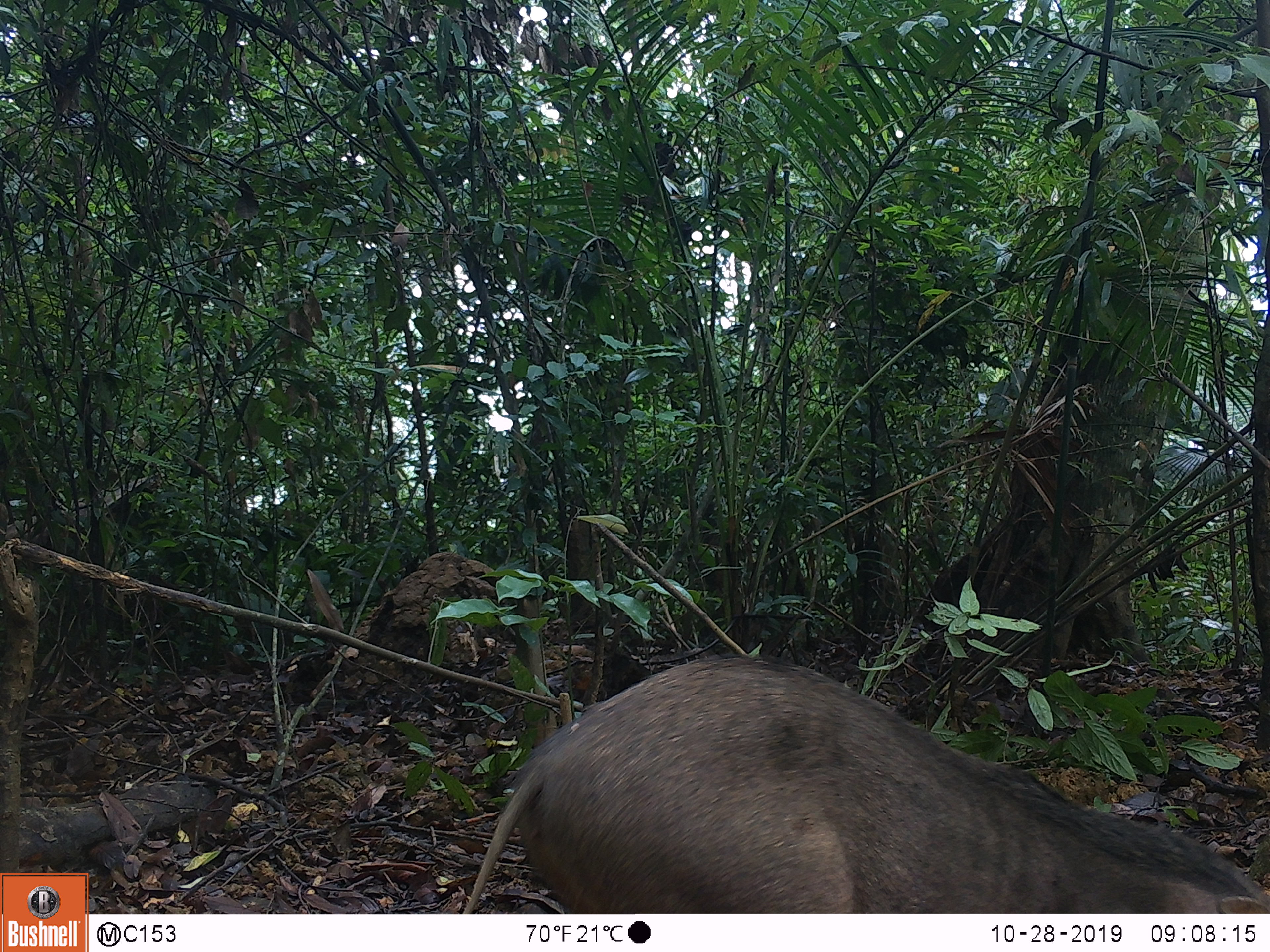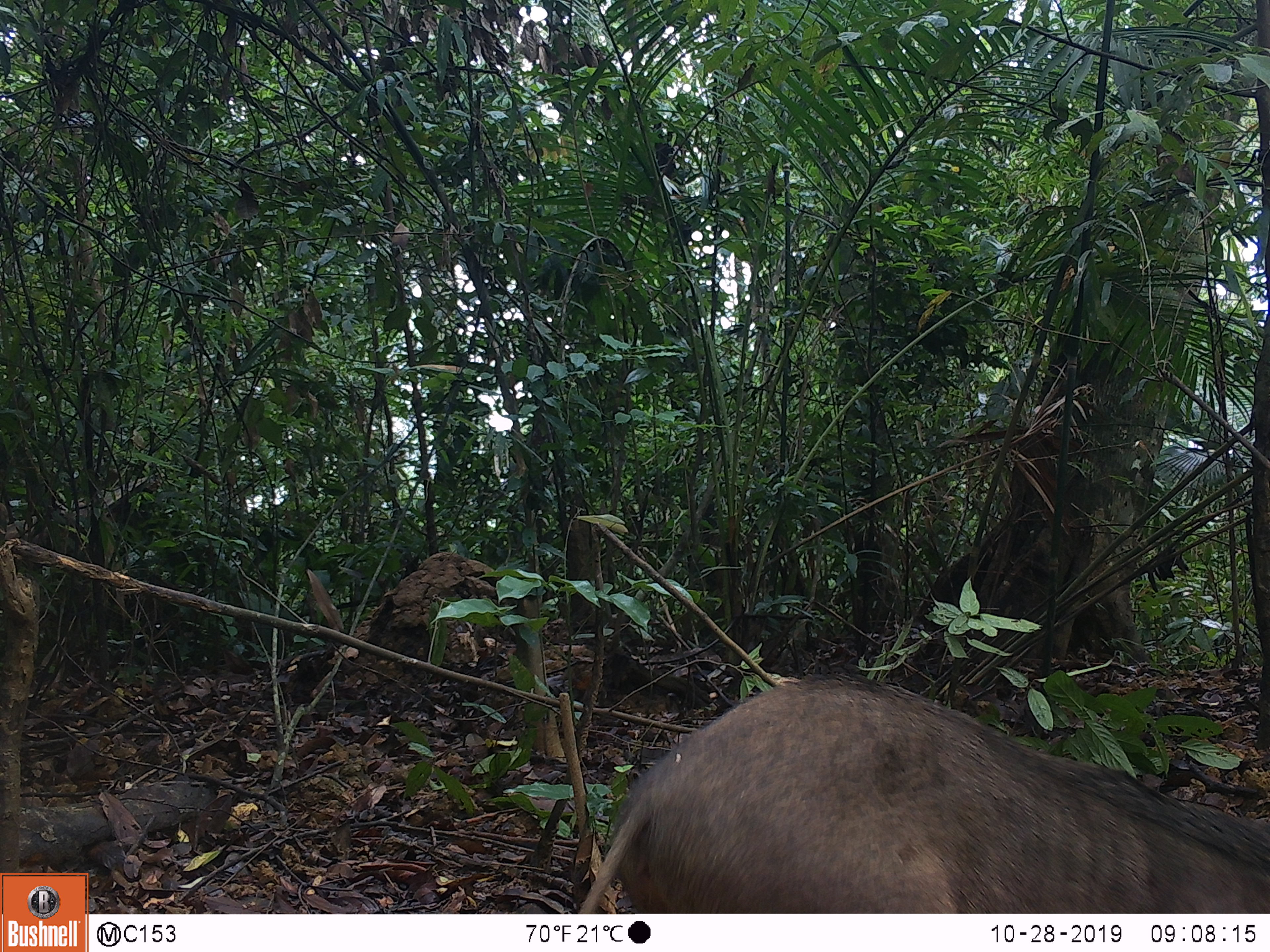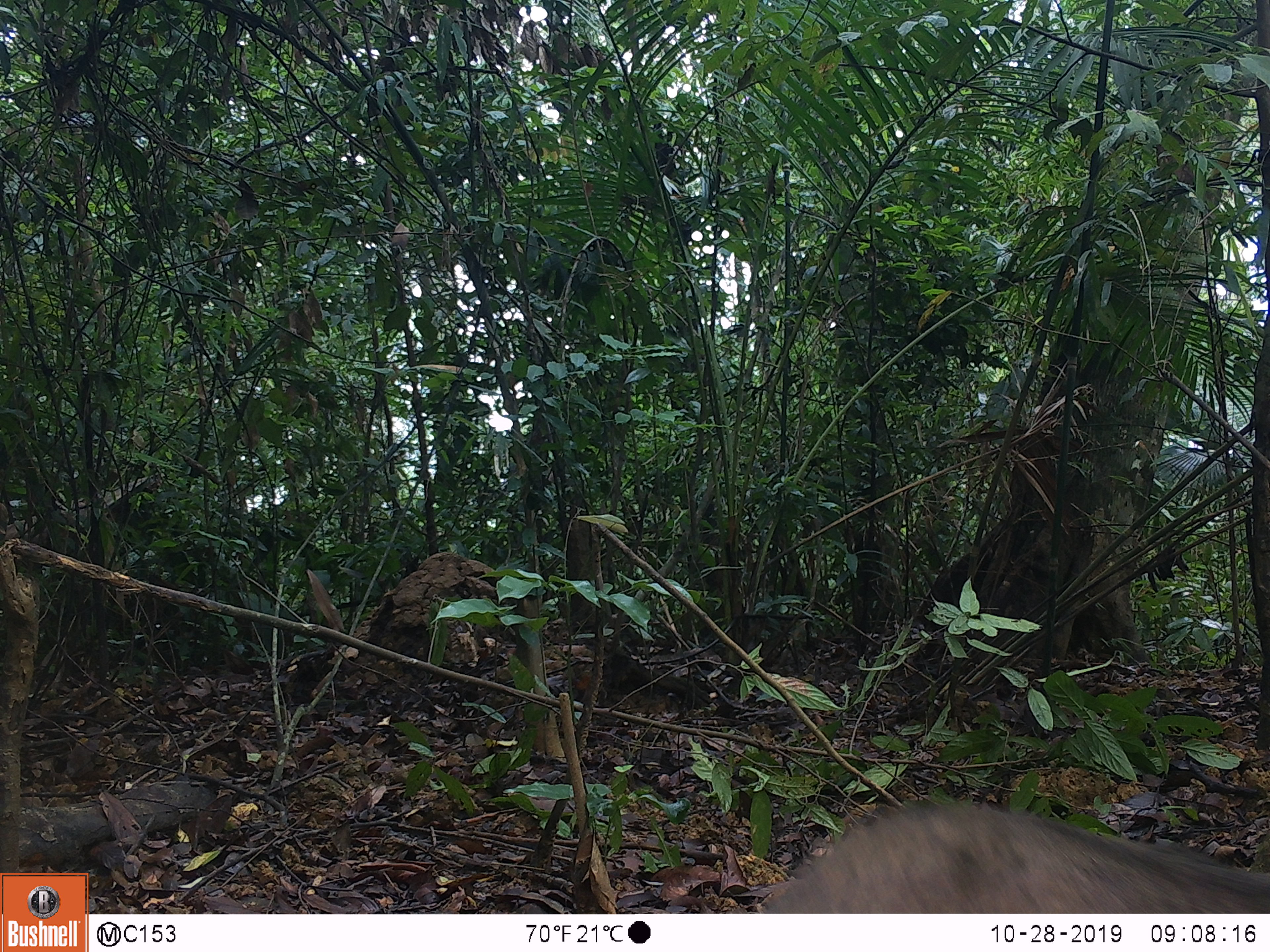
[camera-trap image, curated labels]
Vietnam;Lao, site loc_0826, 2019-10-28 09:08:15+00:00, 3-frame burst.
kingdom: Animalia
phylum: Chordata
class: Mammalia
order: Artiodactyla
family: Suidae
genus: Sus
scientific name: Sus scrofa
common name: eurasian wild pig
Eurasian wild pig (Sus scrofa). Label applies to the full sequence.